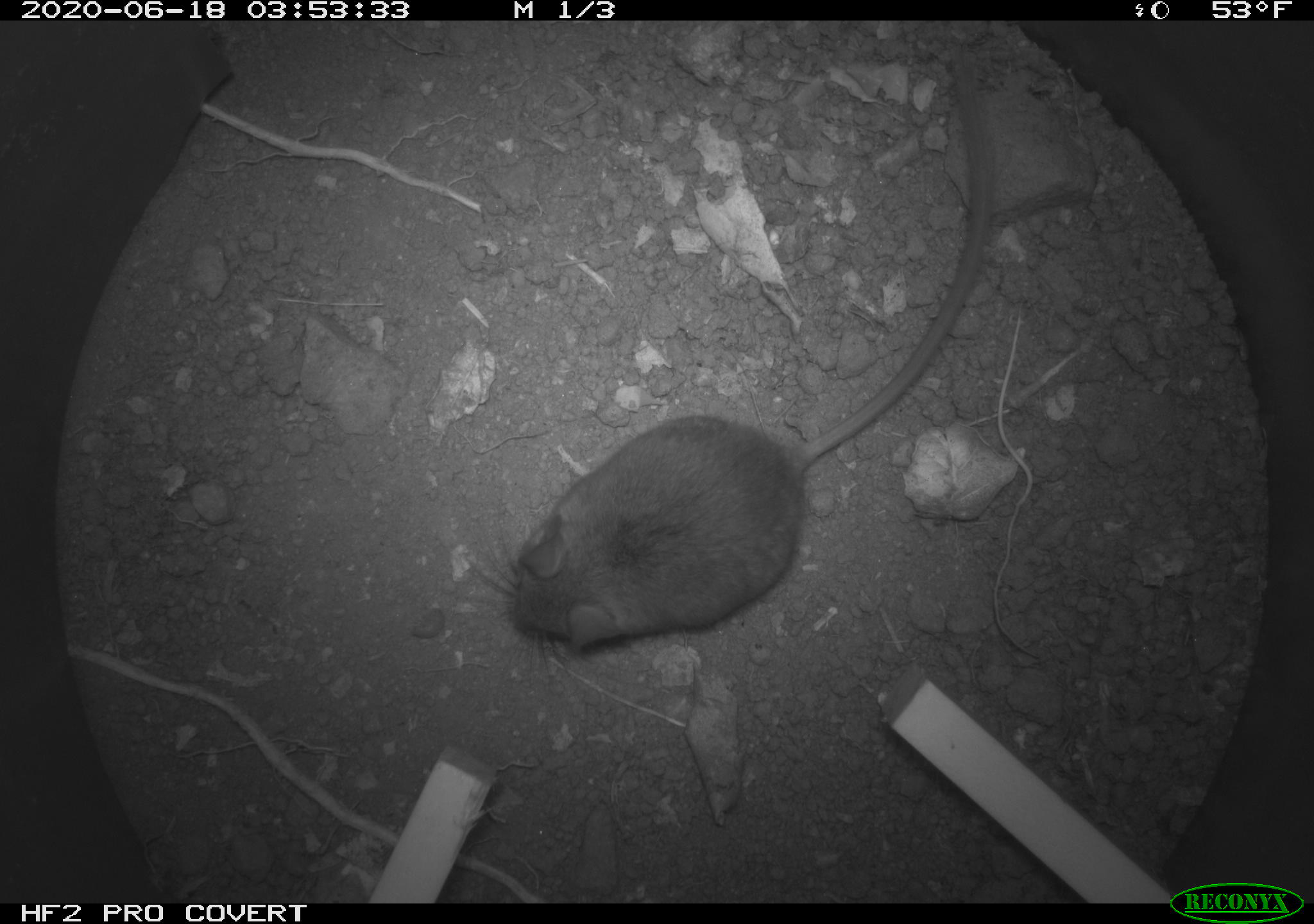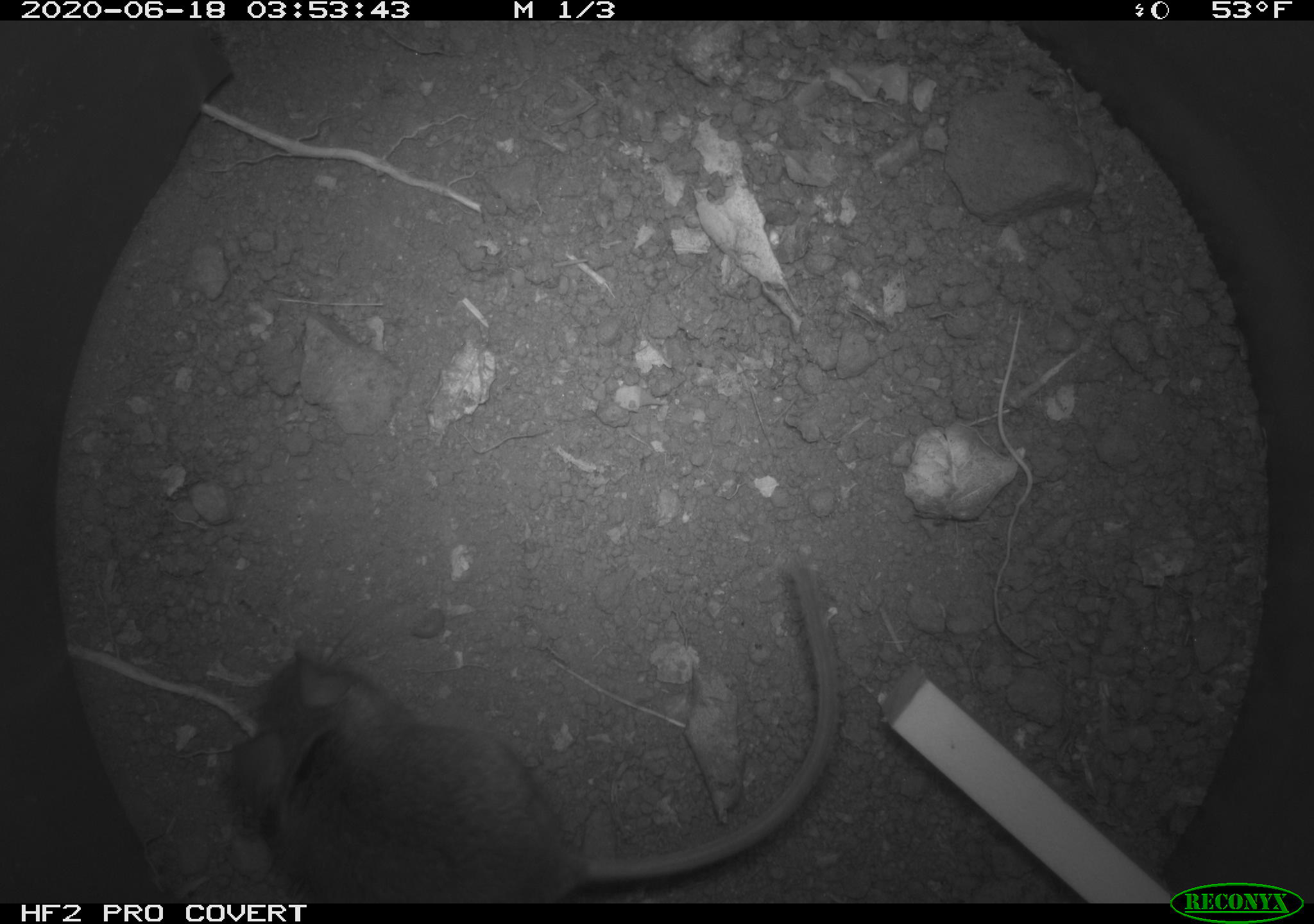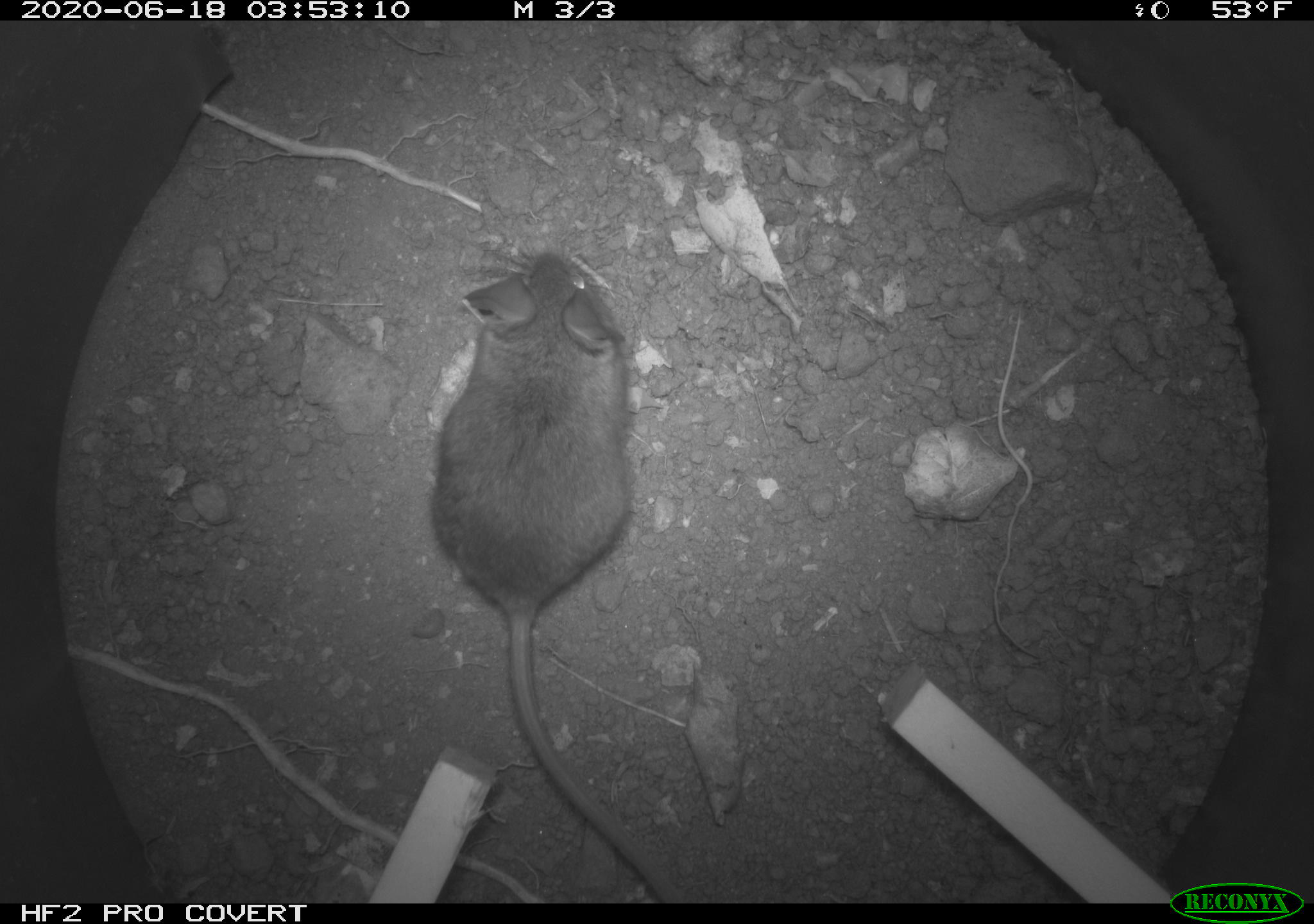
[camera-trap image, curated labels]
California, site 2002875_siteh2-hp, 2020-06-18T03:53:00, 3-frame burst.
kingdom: Animalia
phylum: Chordata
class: Mammalia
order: Rodentia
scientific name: Rodentia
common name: mouse species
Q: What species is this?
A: Mouse species (Rodentia).